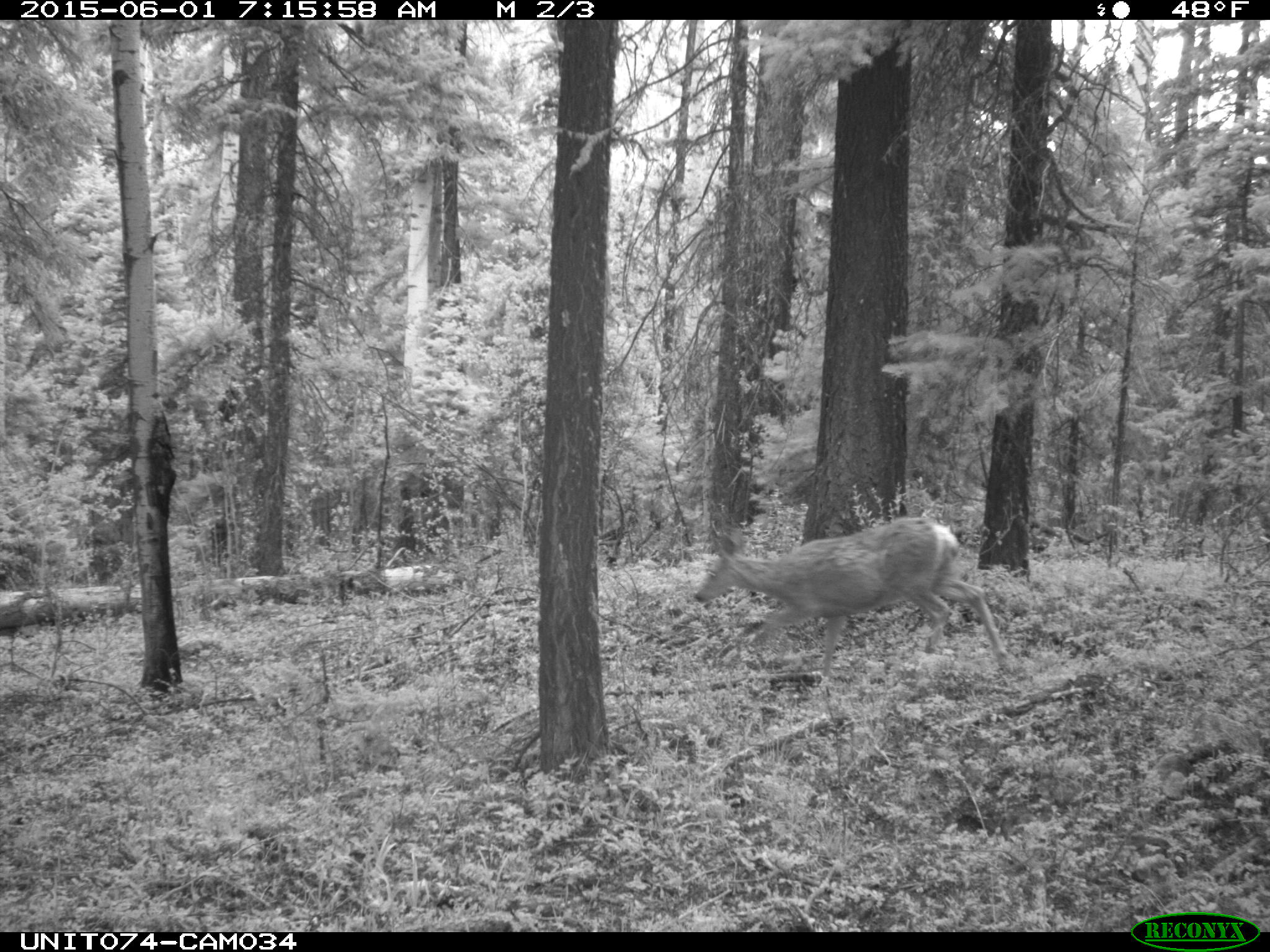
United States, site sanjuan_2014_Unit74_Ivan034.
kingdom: Animalia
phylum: Chordata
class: Mammalia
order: Artiodactyla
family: Cervidae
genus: Odocoileus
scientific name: Odocoileus hemionus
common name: mule deer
Odocoileus hemionus (mule deer).